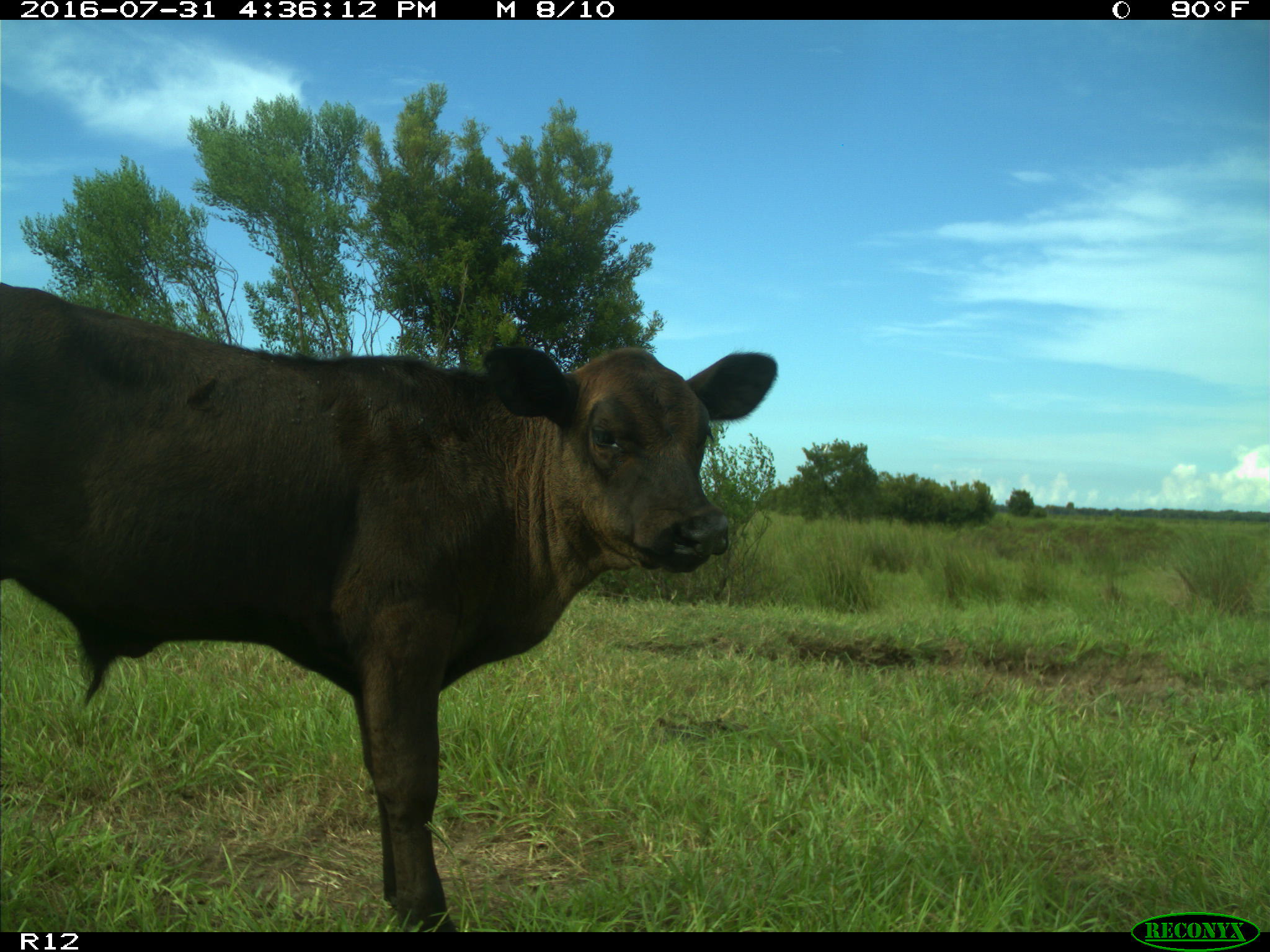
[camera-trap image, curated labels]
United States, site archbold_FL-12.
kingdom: Animalia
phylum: Chordata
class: Mammalia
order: Artiodactyla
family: Bovidae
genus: Bos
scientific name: Bos taurus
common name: domestic cow